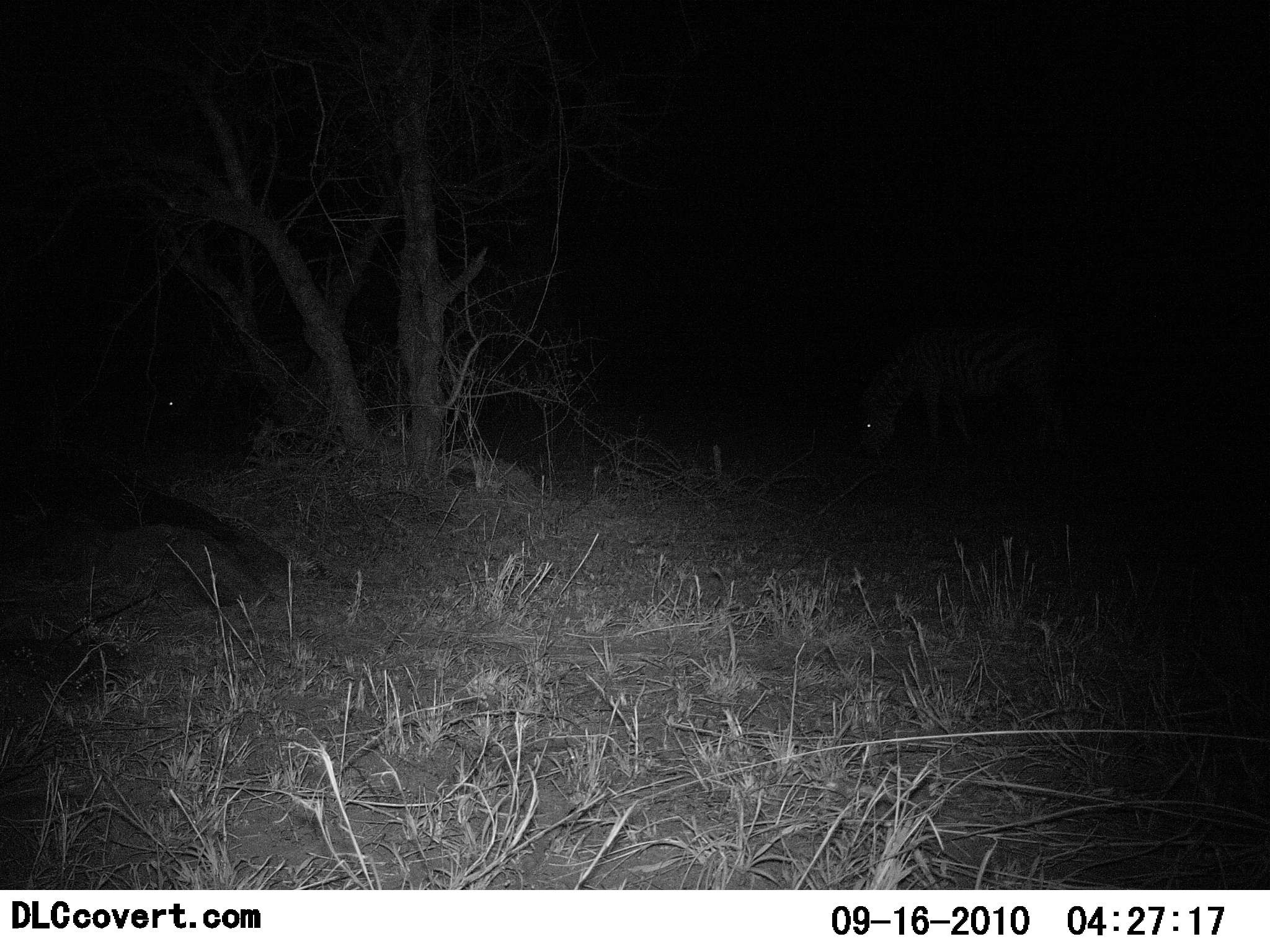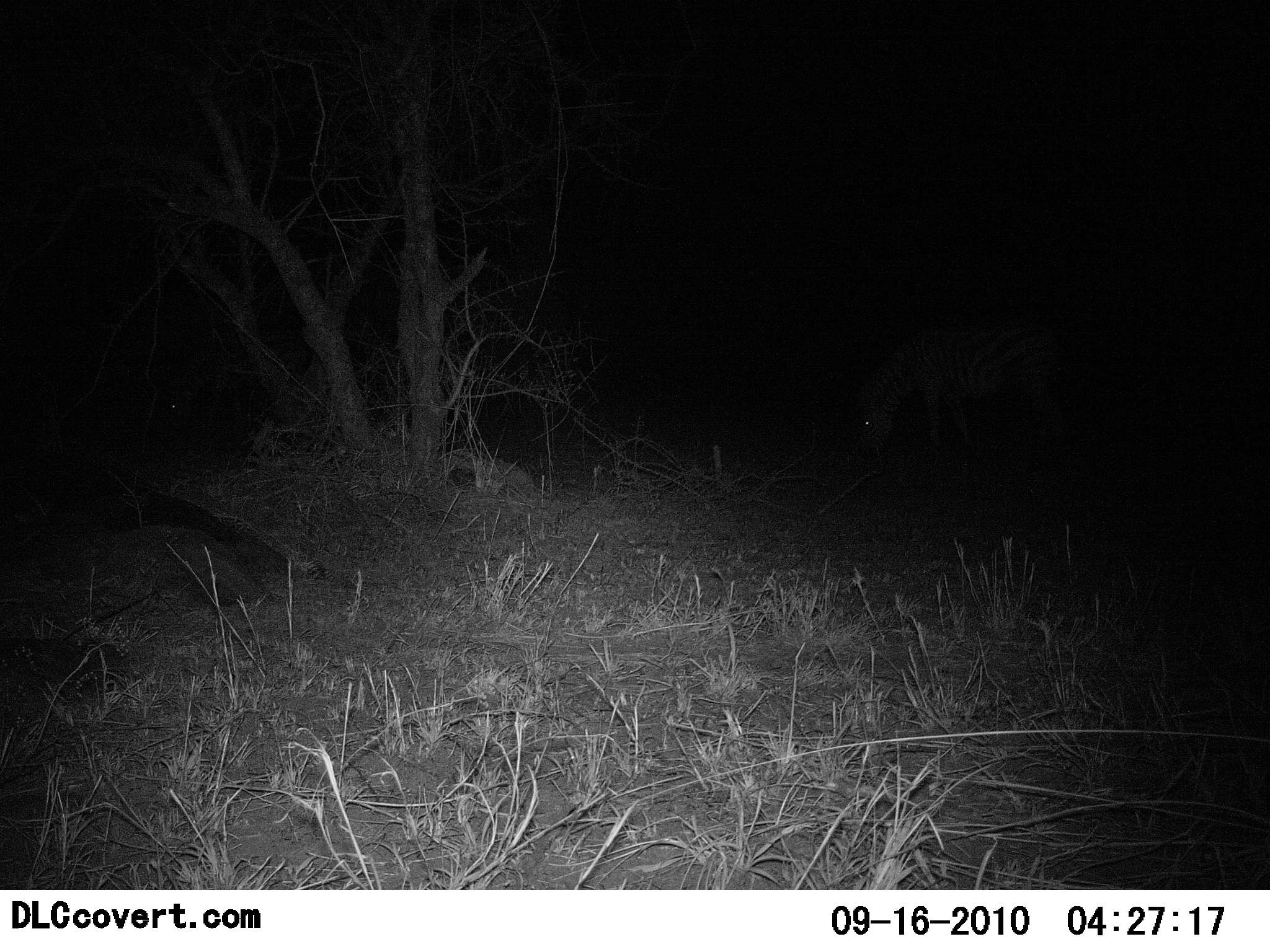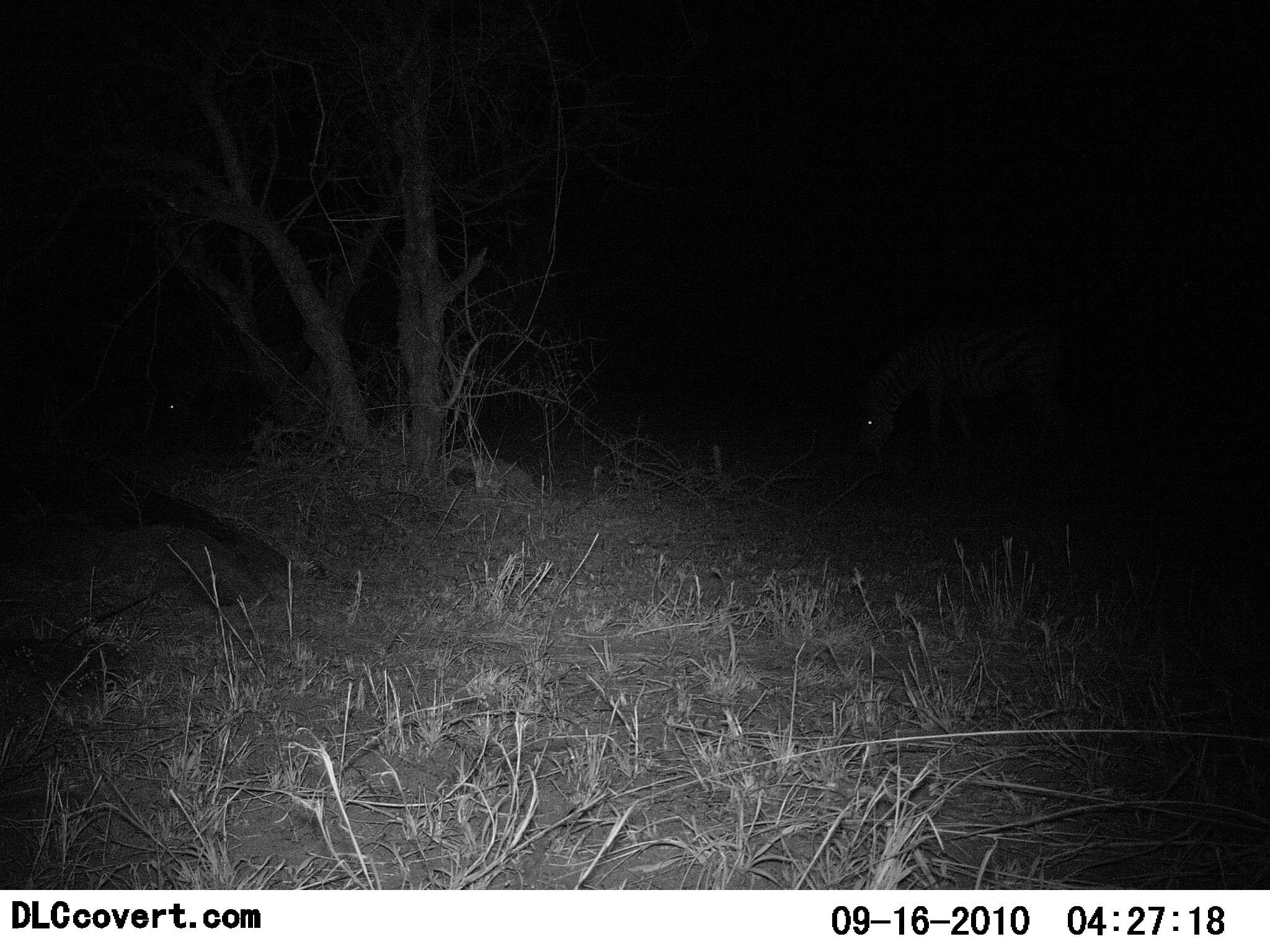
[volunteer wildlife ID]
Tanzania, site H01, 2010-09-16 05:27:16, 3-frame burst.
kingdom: Animalia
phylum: Chordata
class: Mammalia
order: Perissodactyla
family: Equidae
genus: Equus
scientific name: Equus quagga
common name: plains zebra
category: zebra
Zebra (plains zebra) (Equus quagga), count 1. Behavior (volunteer vote fractions): standing 36%, resting 0%, moving 0%, interacting 0%. Young present (vote fraction): 0%. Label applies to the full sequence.